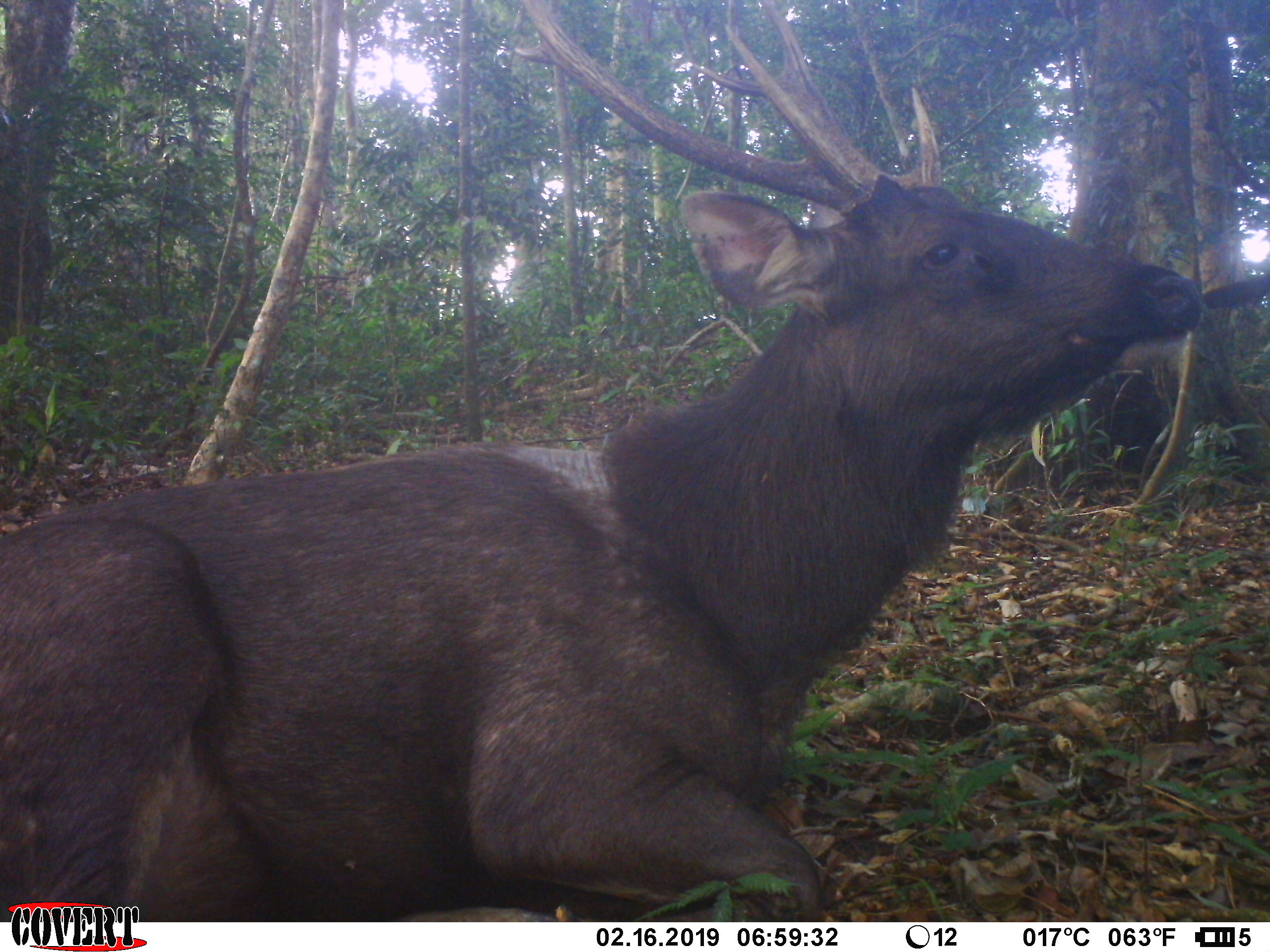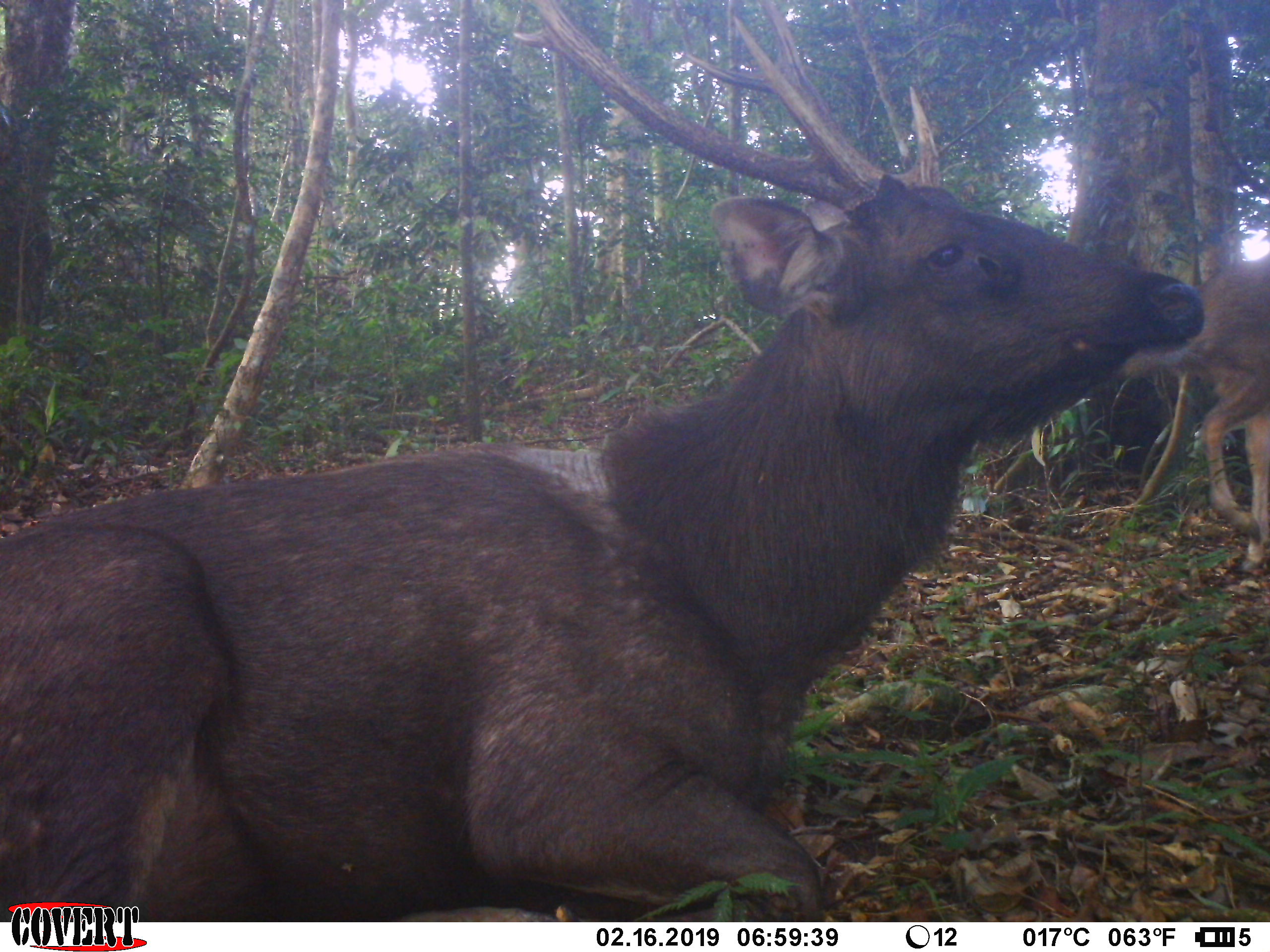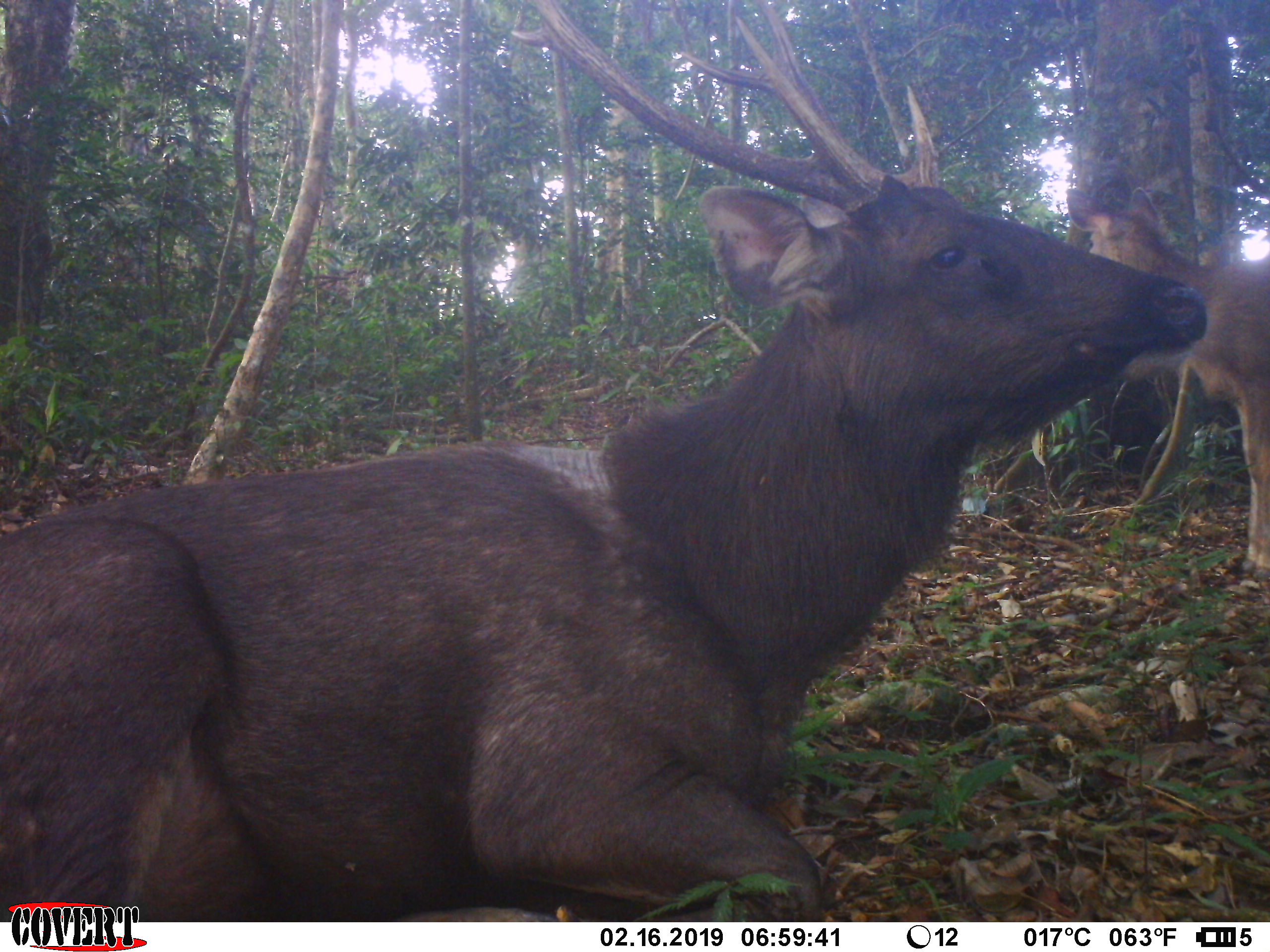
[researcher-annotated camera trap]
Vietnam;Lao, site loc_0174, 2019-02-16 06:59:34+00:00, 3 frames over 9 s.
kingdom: Animalia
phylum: Chordata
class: Mammalia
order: Artiodactyla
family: Cervidae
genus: Rusa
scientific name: Rusa unicolor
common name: sambar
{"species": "sambar (Rusa unicolor)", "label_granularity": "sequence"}